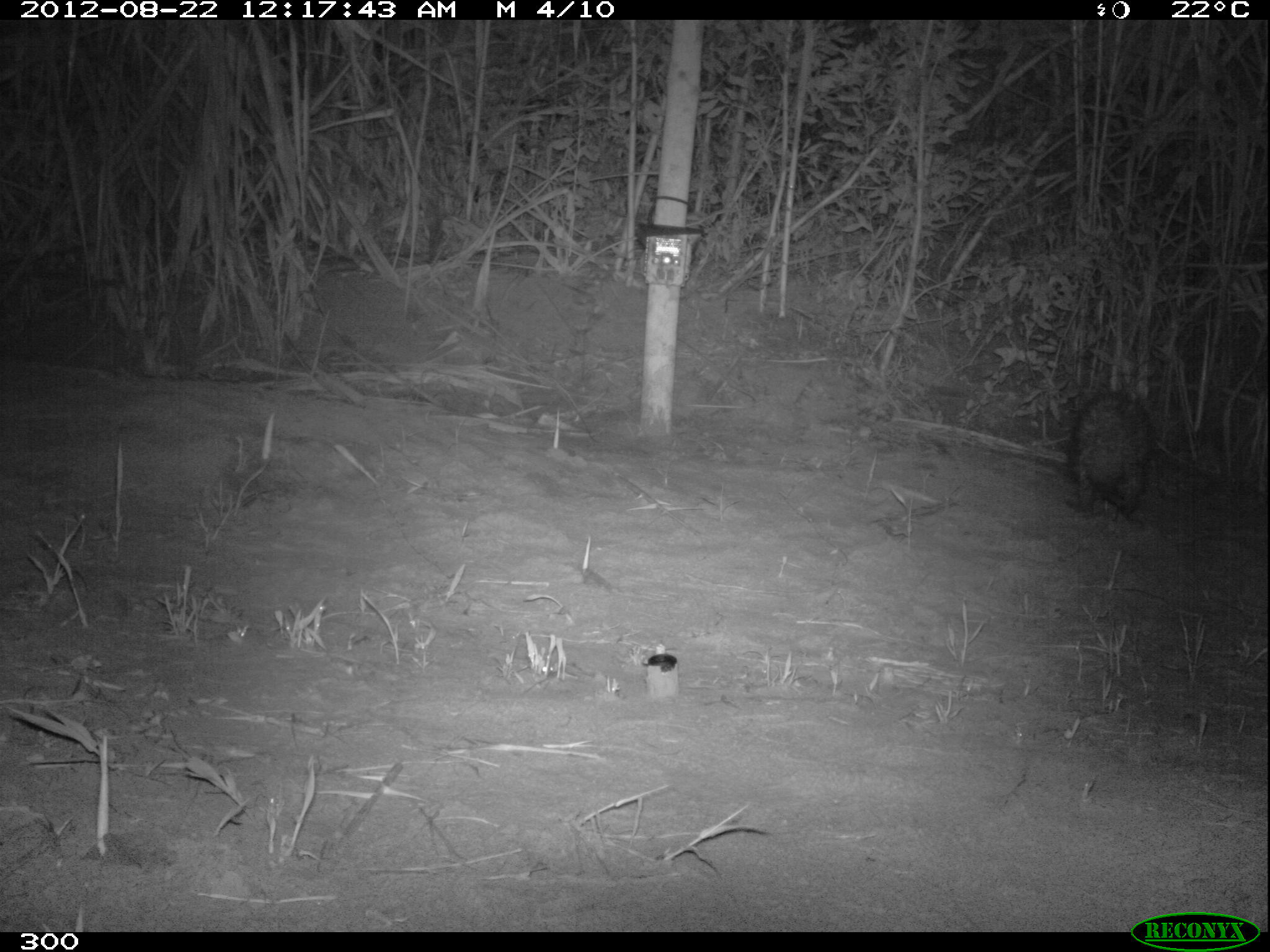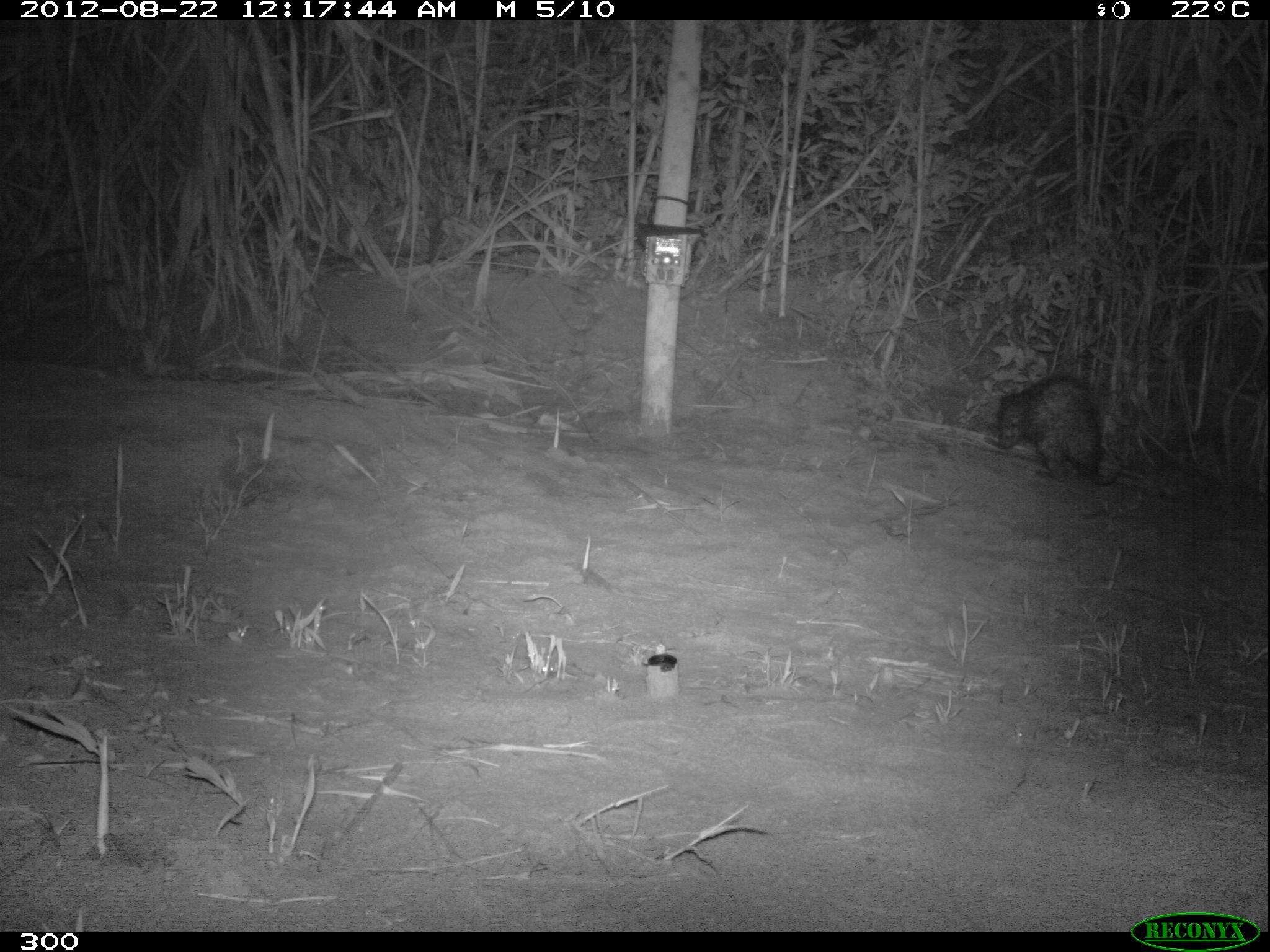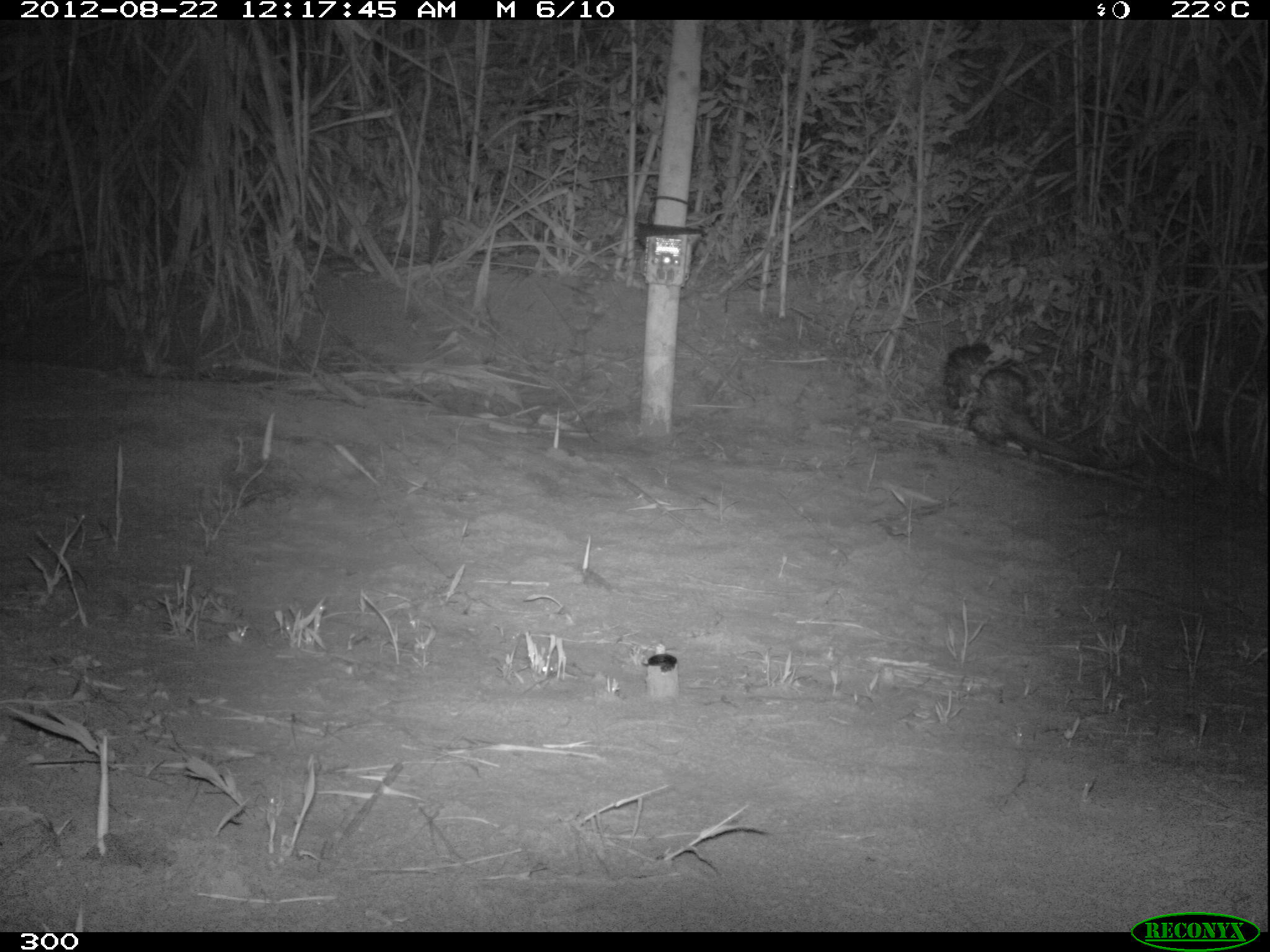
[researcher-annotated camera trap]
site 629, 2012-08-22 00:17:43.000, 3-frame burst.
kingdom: Animalia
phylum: Chordata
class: Mammalia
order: Rodentia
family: Hystricidae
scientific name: Hystricidae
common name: porcupine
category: unknown porcupine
Unknown porcupine (porcupine) (Hystricidae).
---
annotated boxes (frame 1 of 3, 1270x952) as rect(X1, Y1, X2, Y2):
unknown porcupine: rect(1065, 390, 1154, 521)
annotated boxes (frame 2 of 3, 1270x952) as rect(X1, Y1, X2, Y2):
unknown porcupine: rect(995, 374, 1118, 486)